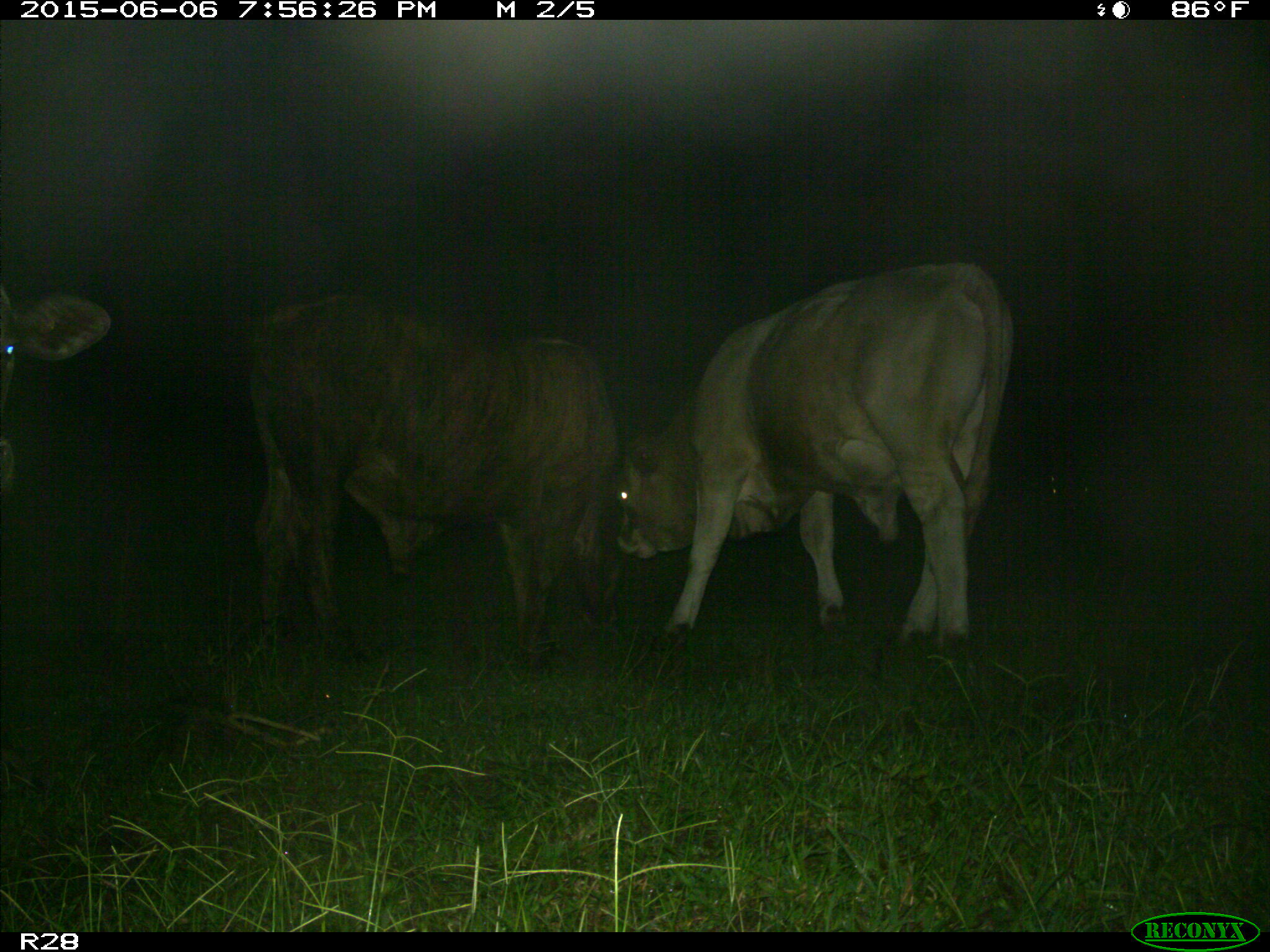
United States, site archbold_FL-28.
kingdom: Animalia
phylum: Chordata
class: Mammalia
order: Artiodactyla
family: Bovidae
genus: Bos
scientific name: Bos taurus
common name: domestic cow